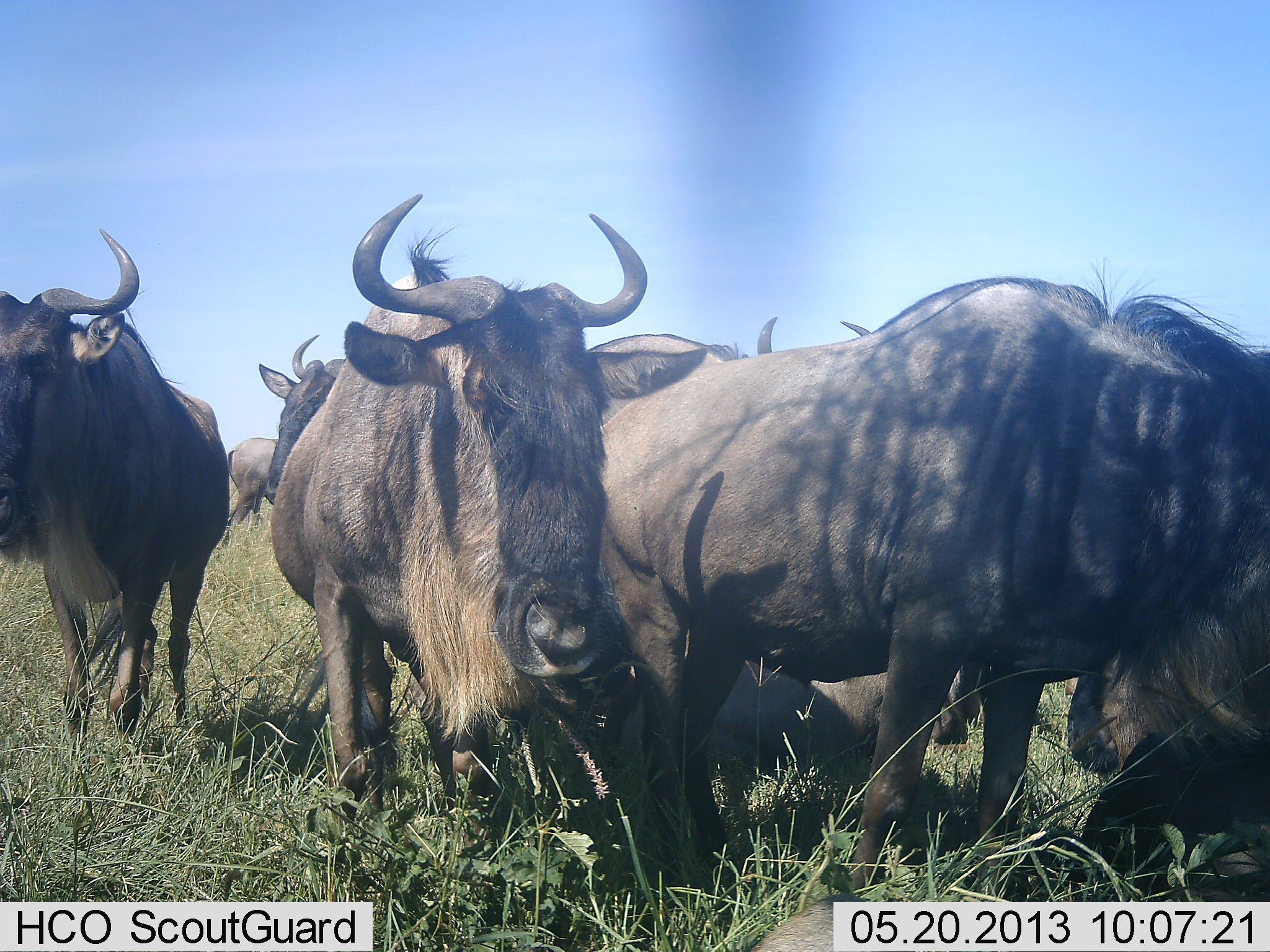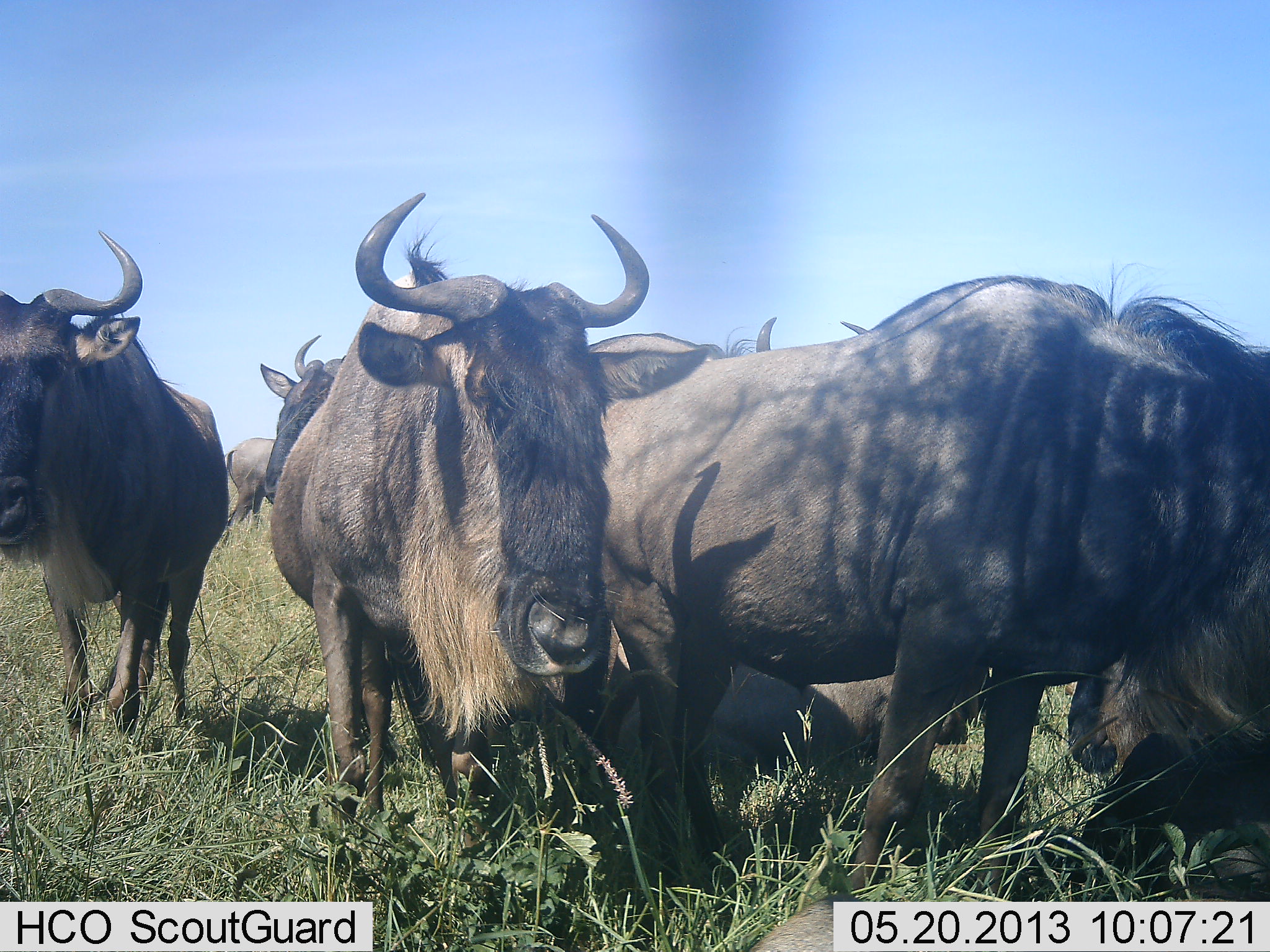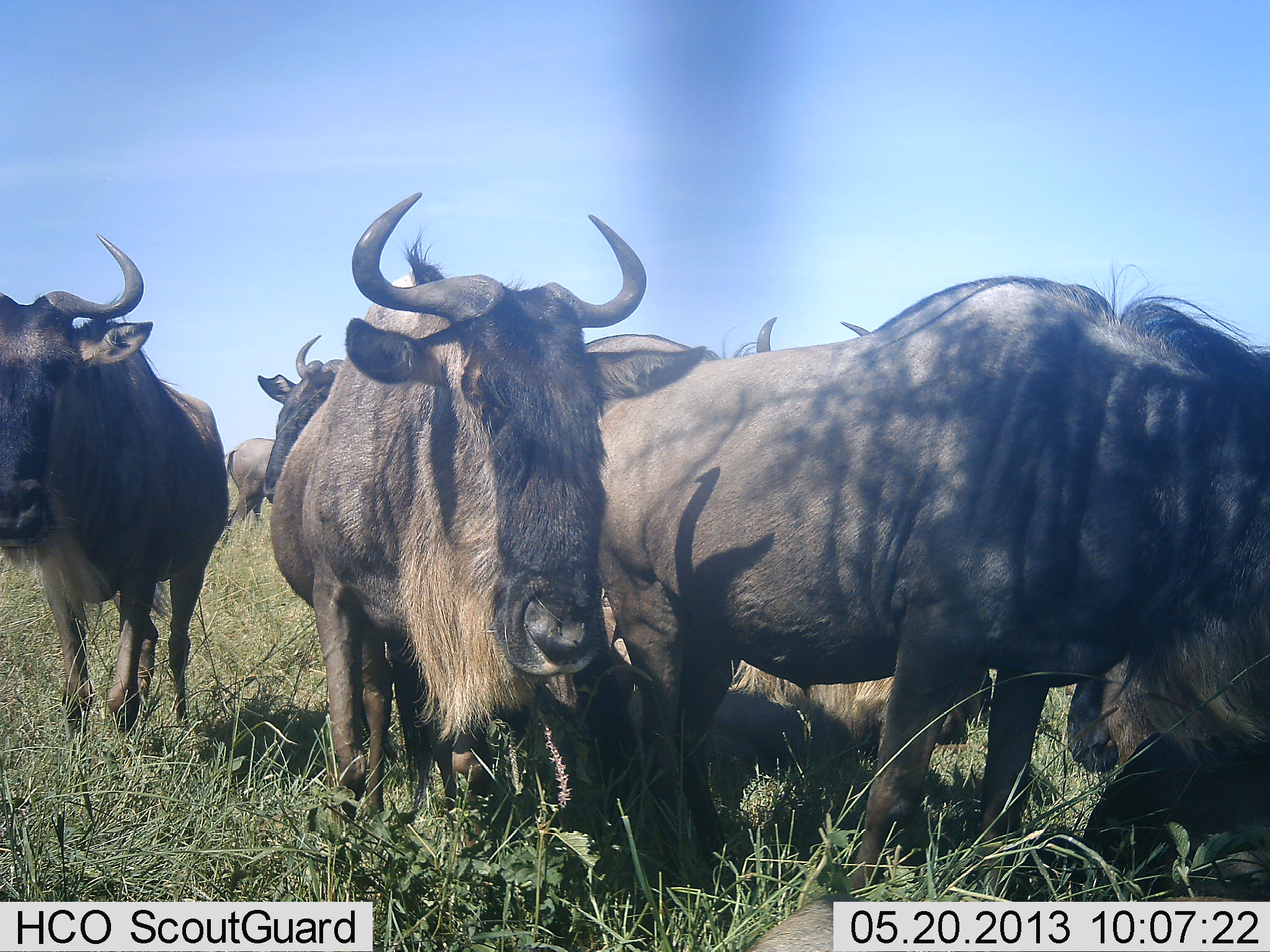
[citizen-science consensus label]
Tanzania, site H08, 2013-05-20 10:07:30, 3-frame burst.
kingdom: Animalia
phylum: Chordata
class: Mammalia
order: Artiodactyla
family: Bovidae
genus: Connochaetes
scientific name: Connochaetes taurinus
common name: blue wildebeest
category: wildebeest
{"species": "wildebeest (blue wildebeest) (Connochaetes taurinus)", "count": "8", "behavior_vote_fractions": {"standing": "93%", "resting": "67%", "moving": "10%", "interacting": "0%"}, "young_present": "3%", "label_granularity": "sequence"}